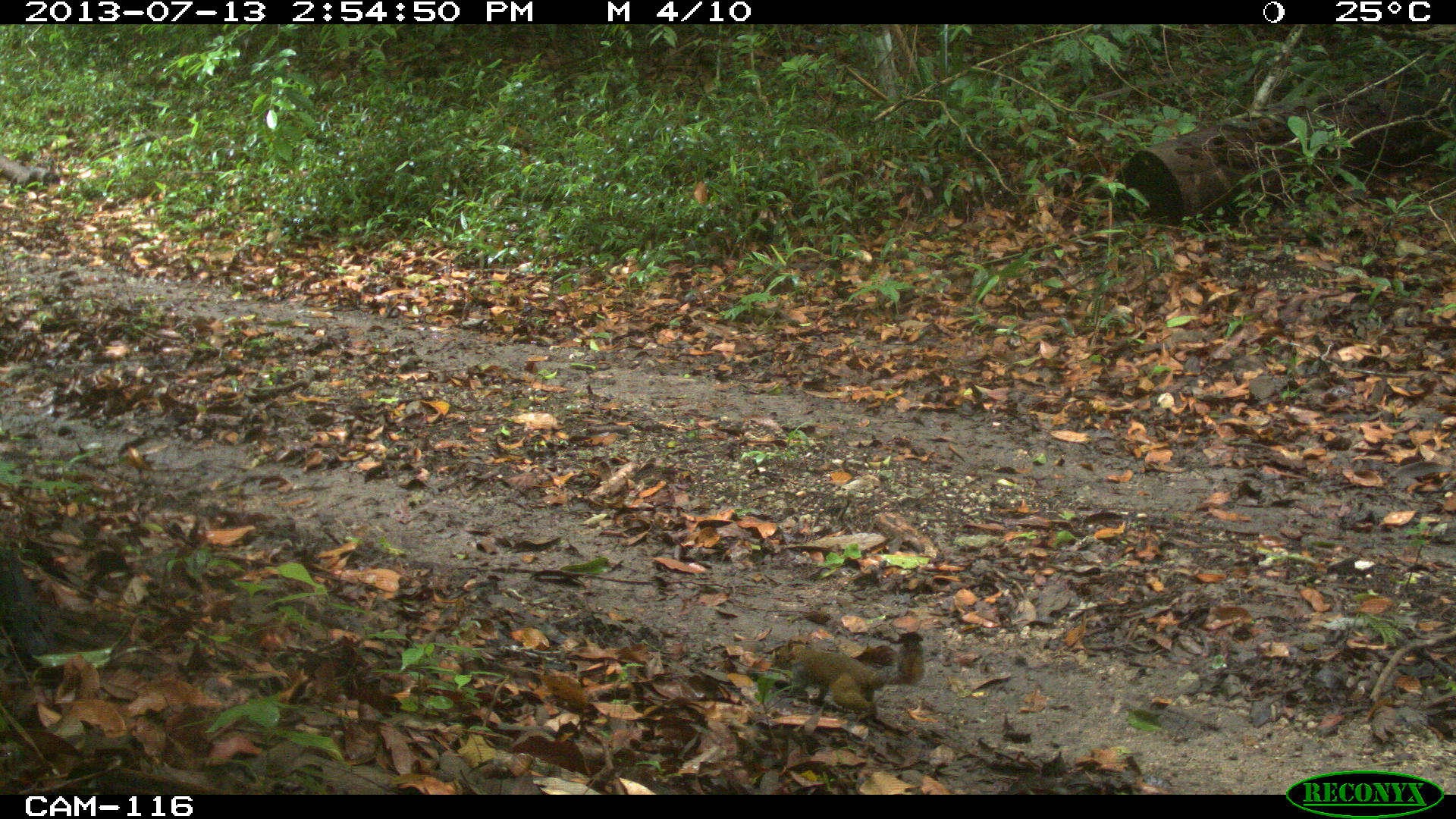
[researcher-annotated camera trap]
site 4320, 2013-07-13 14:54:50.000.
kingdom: Animalia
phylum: Chordata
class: Mammalia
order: Rodentia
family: Sciuridae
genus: Sciurus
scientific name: Sciurus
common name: squirrel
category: sciurus sp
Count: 1.